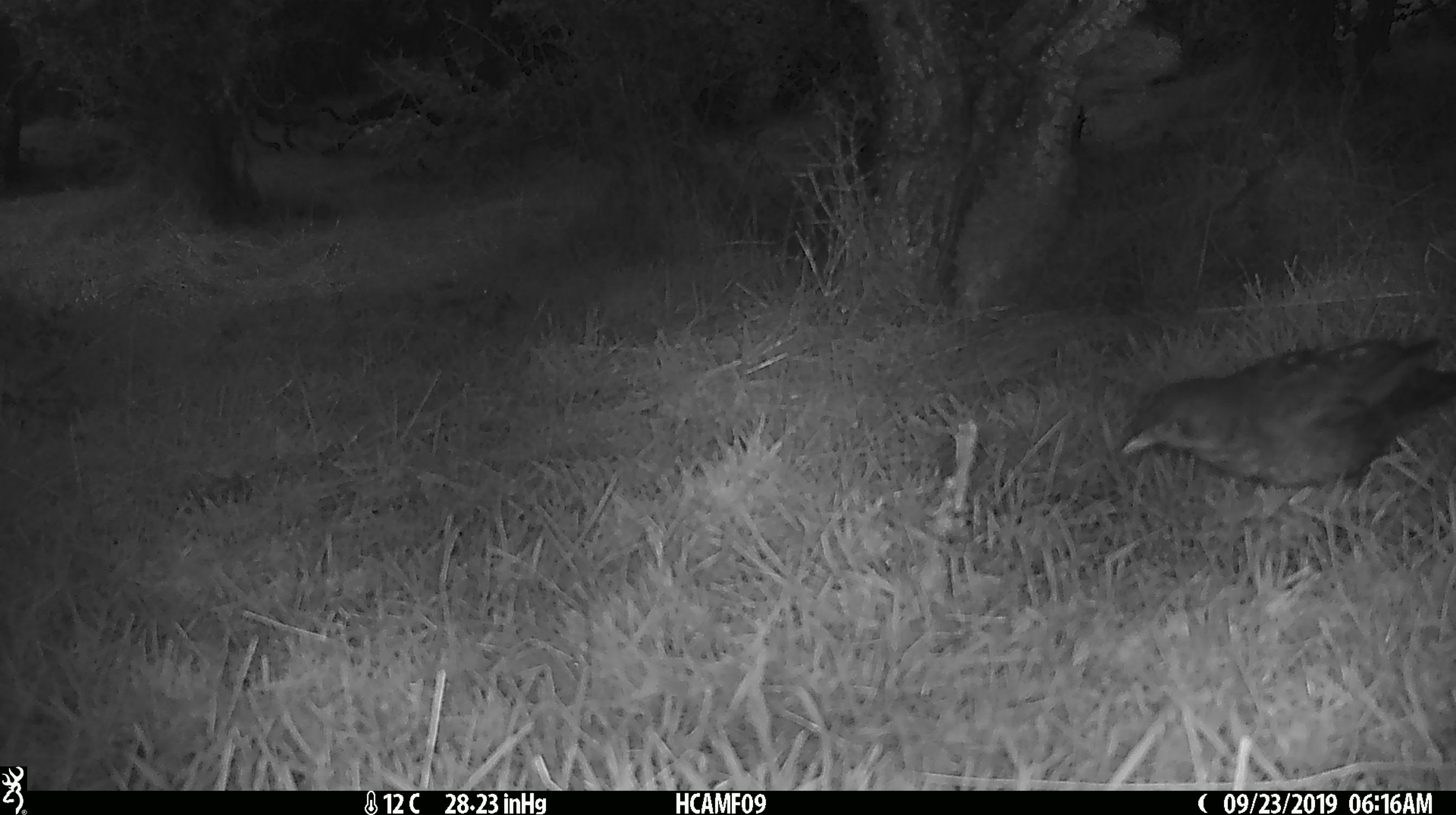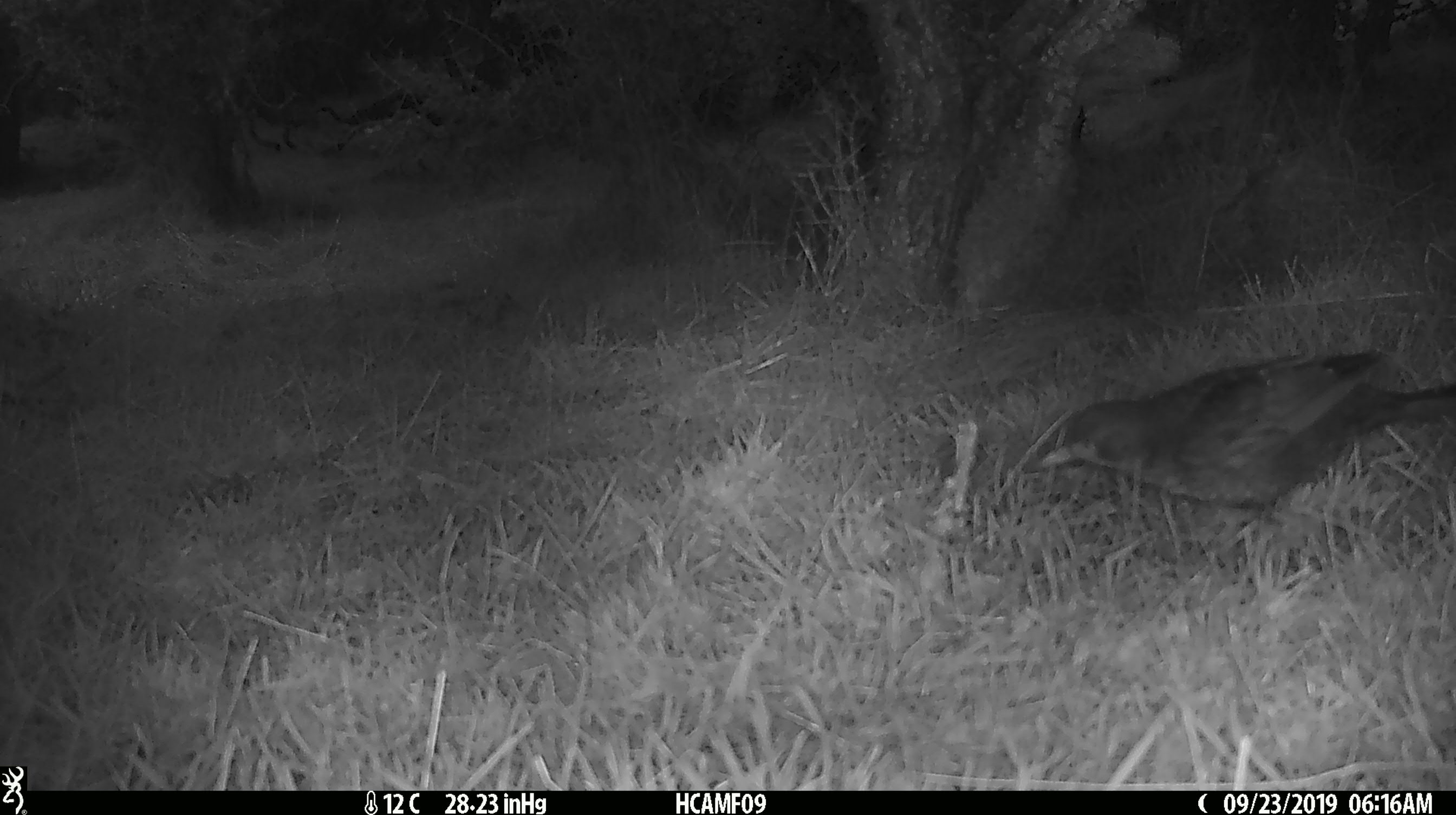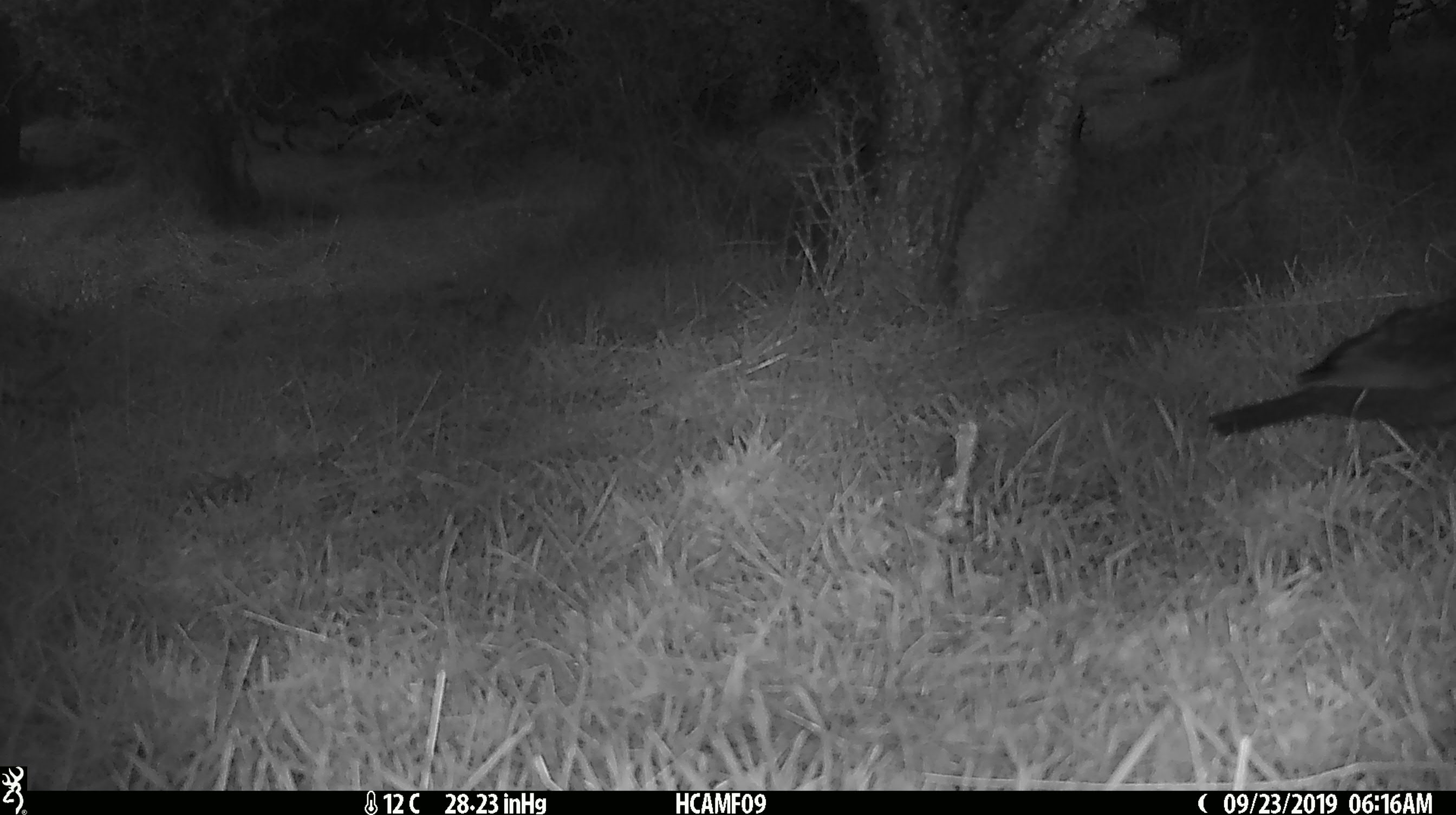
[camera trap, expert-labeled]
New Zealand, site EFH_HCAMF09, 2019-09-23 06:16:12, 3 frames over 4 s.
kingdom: Animalia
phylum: Chordata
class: Aves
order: Passeriformes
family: Turdidae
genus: Turdus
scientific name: Turdus philomelos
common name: song thrush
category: thrush